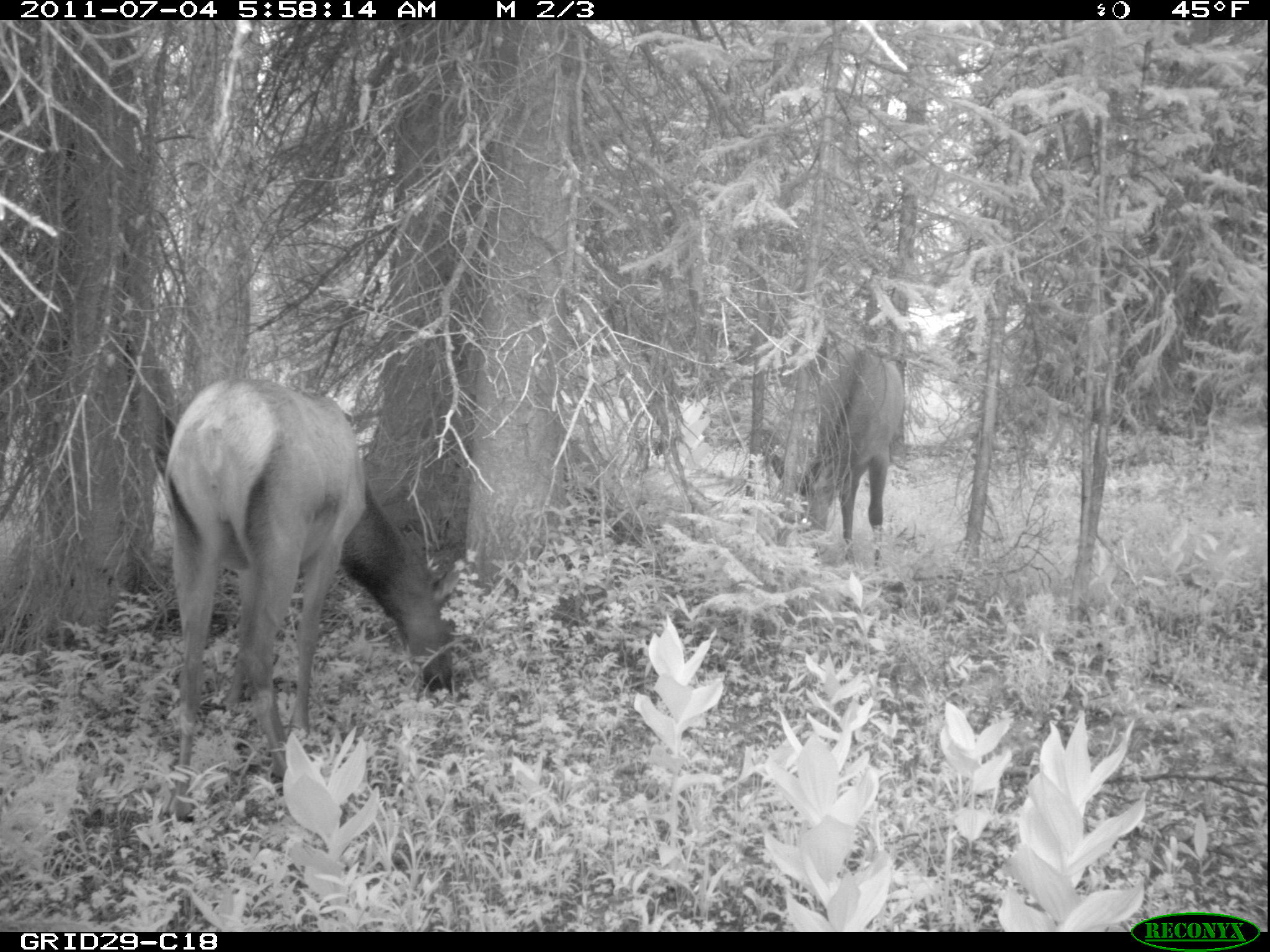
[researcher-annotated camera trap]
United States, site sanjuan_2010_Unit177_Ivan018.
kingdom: Animalia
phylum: Chordata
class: Mammalia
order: Artiodactyla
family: Cervidae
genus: Cervus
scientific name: Cervus elaphus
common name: red deer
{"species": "Cervus elaphus (red deer)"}